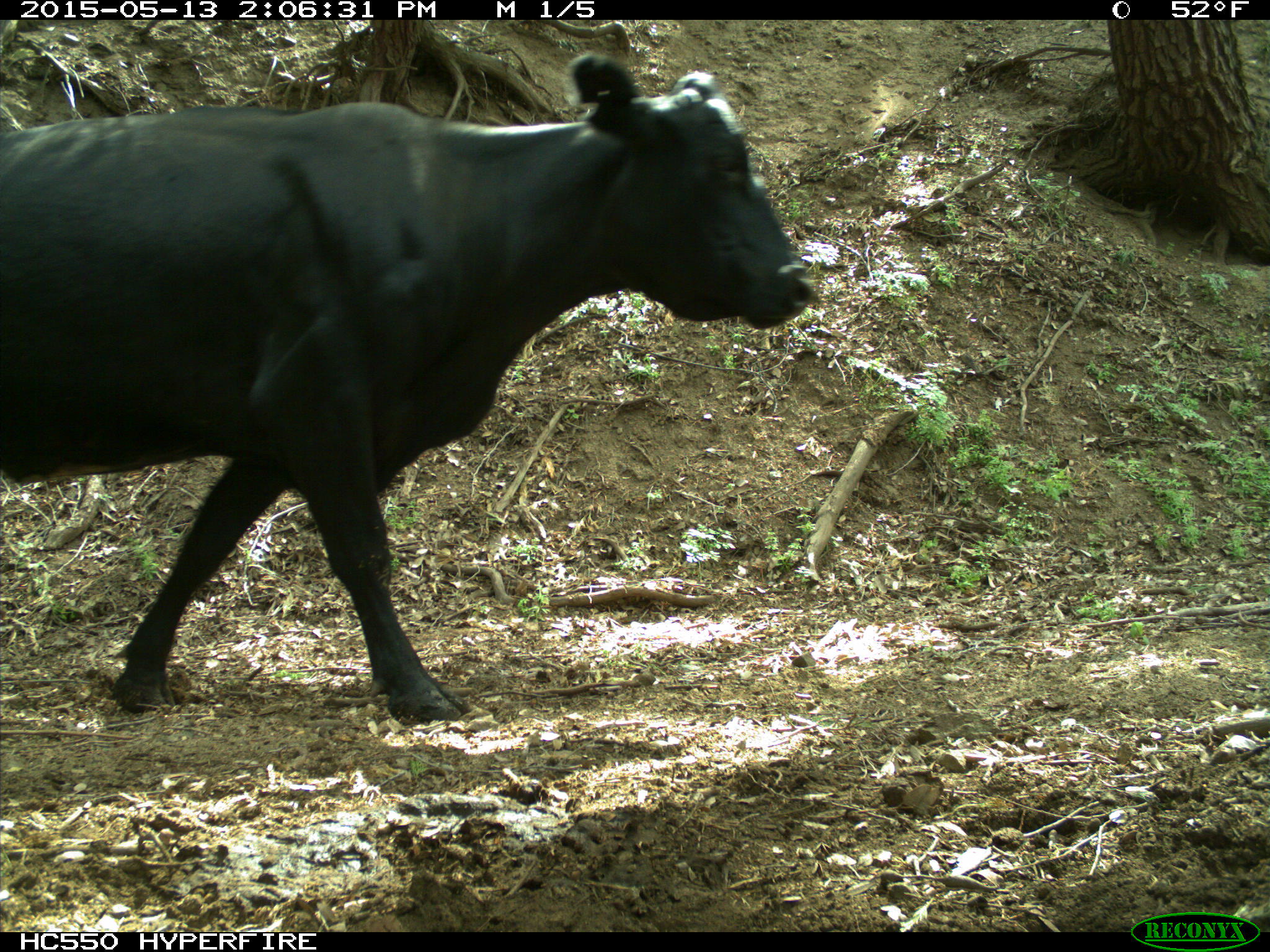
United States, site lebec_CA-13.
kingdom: Animalia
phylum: Chordata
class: Mammalia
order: Artiodactyla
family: Bovidae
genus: Bos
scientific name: Bos taurus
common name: domestic cow